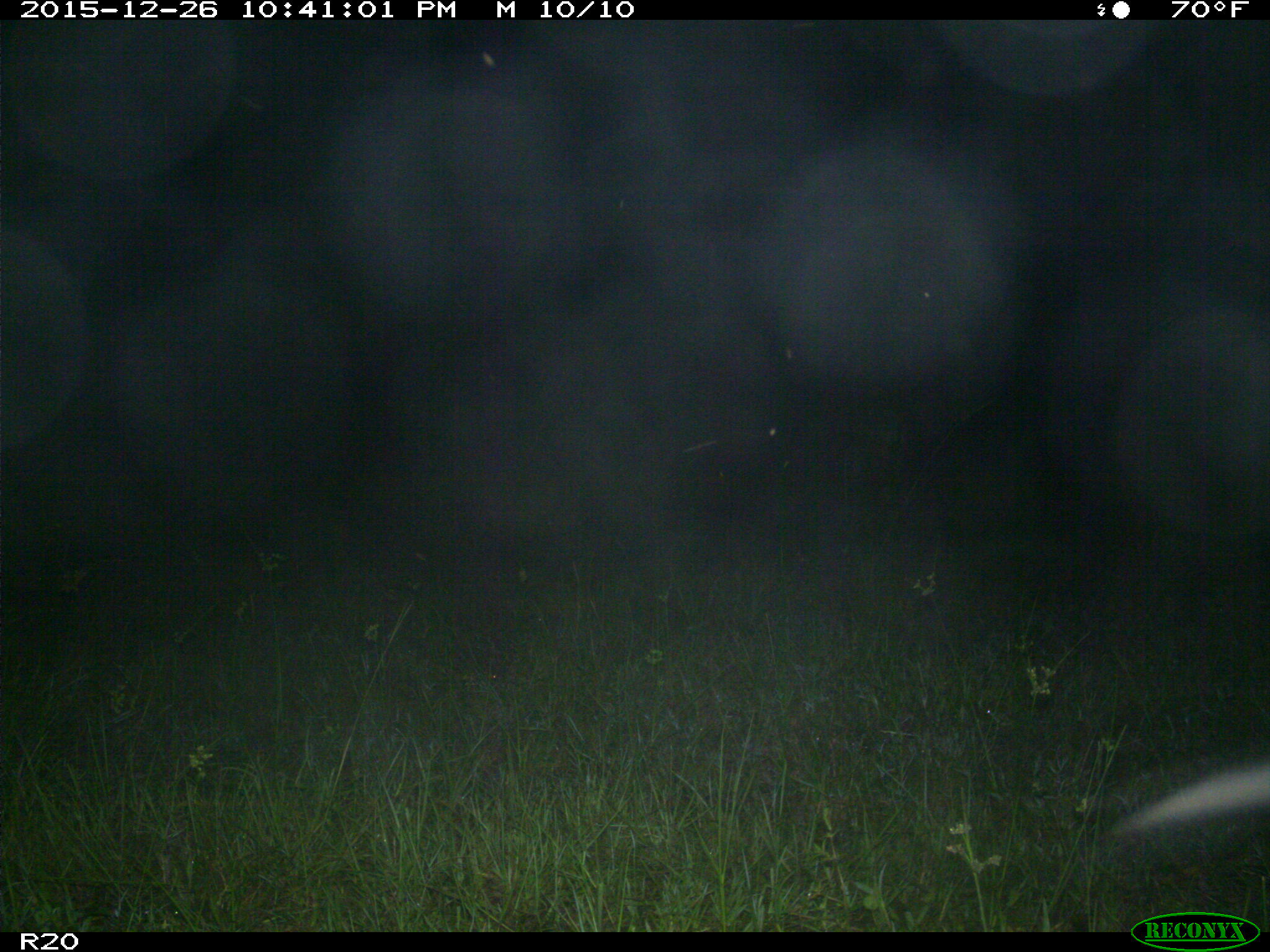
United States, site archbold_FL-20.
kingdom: Animalia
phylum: Chordata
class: Mammalia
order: Artiodactyla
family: Bovidae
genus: Bos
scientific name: Bos taurus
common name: domestic cow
Bos taurus (domestic cow).